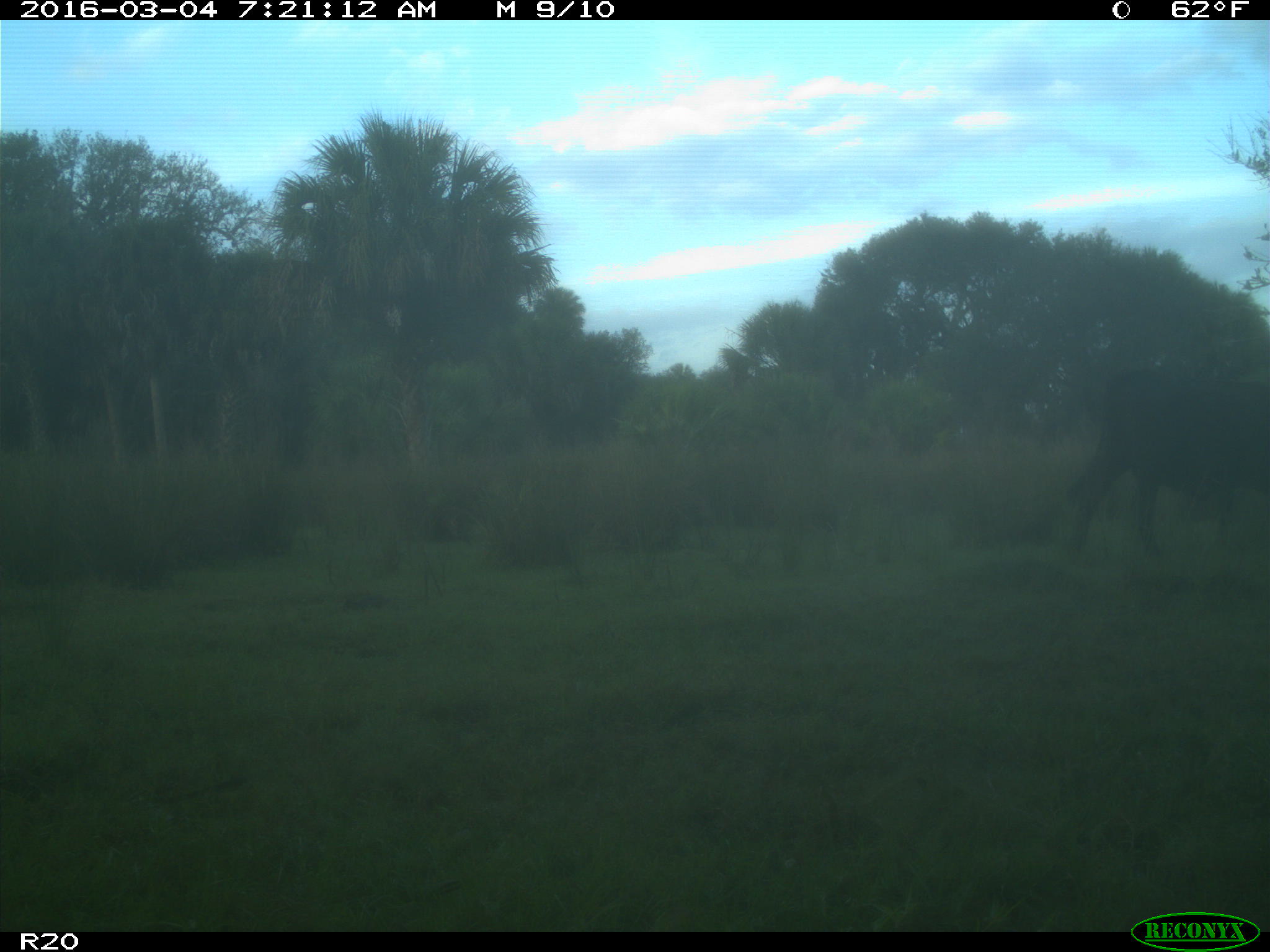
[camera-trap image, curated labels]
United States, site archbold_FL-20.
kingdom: Animalia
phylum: Chordata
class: Mammalia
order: Artiodactyla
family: Bovidae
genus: Bos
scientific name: Bos taurus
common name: domestic cow